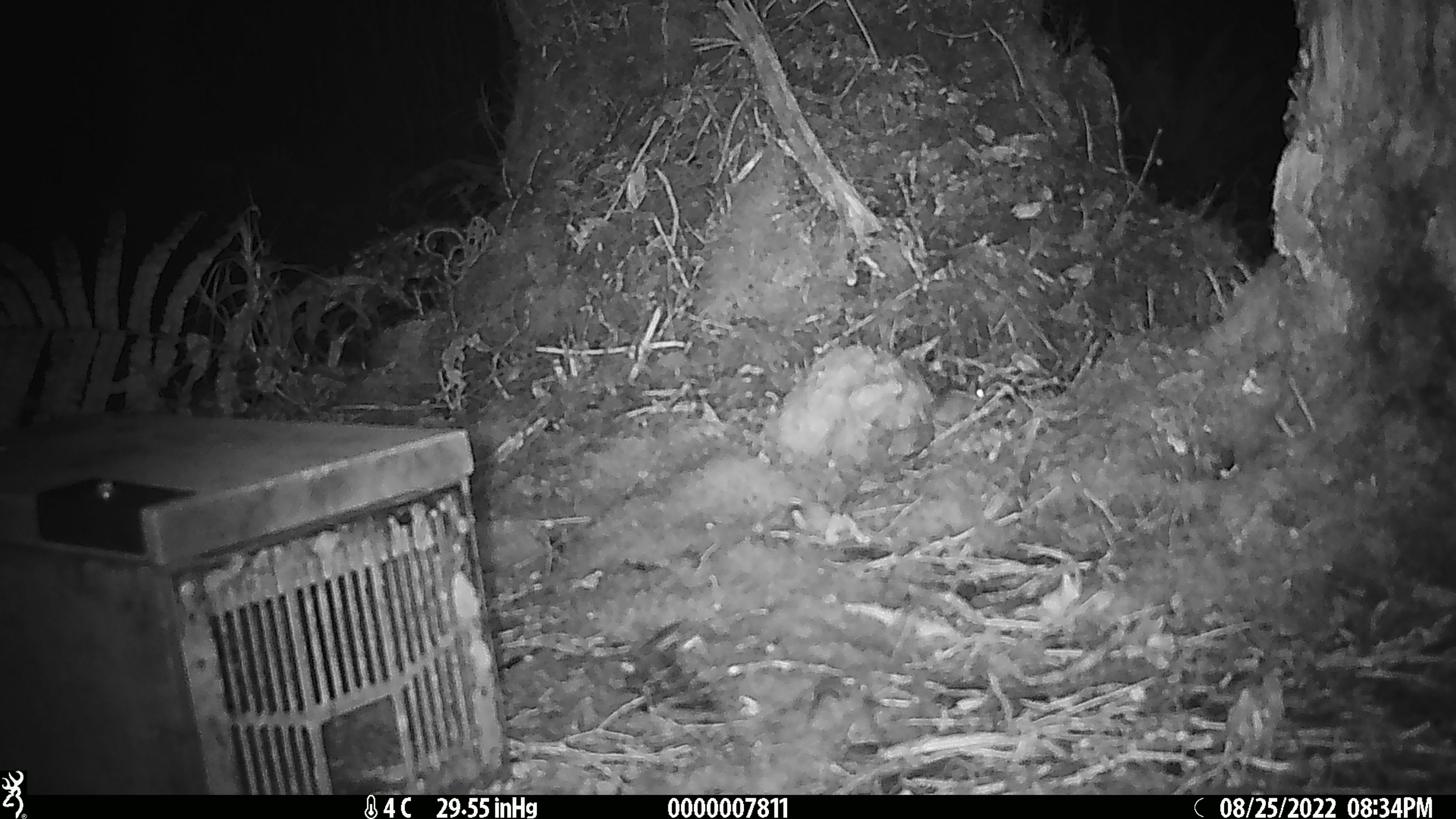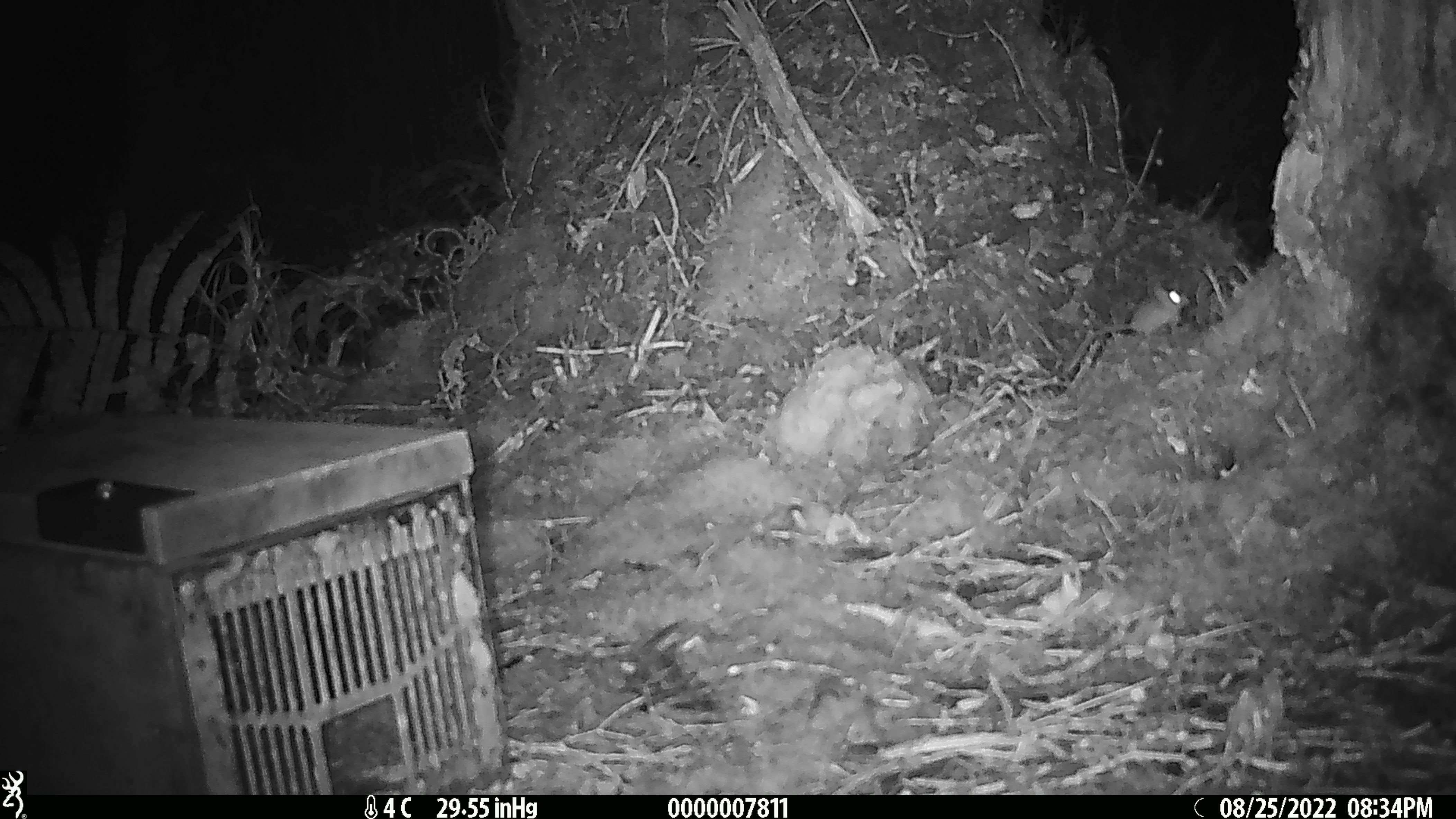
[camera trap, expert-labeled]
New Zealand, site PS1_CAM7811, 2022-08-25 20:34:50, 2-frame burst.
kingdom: Animalia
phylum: Chordata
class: Mammalia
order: Rodentia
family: Muridae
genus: Mus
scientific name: Mus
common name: mouse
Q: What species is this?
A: Mouse (Mus).